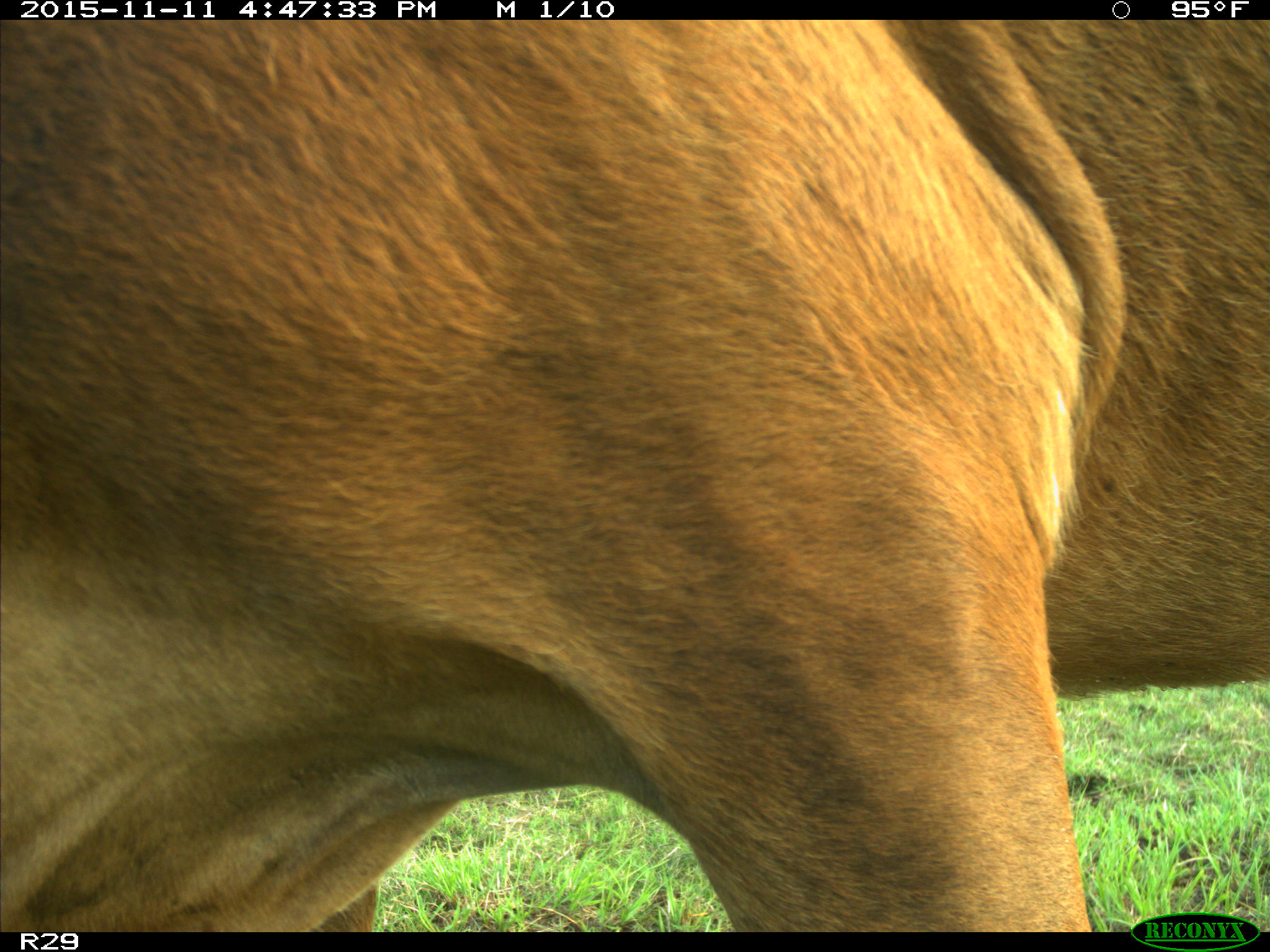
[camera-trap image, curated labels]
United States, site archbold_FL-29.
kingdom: Animalia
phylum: Chordata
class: Mammalia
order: Artiodactyla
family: Bovidae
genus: Bos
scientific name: Bos taurus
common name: domestic cow